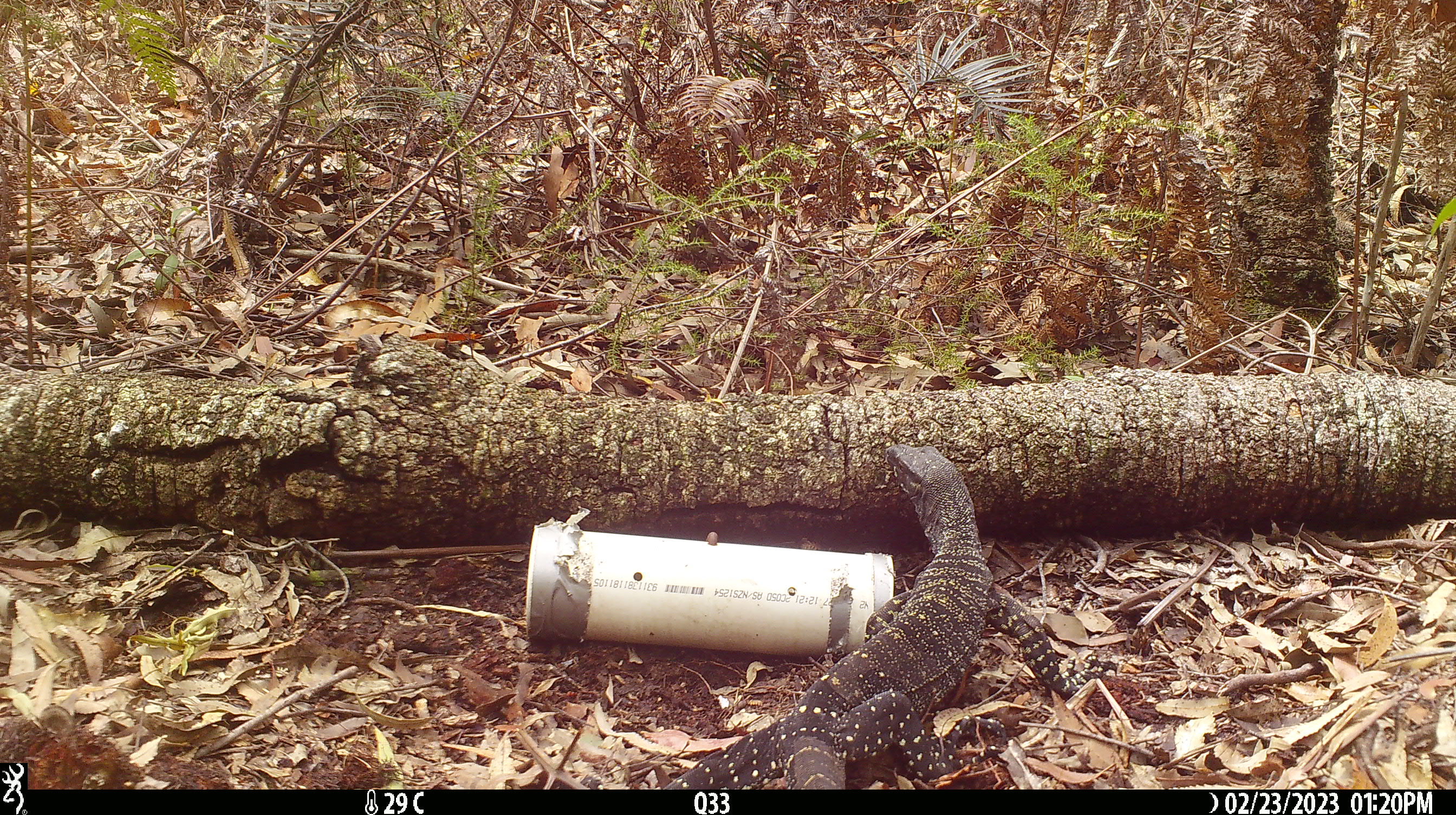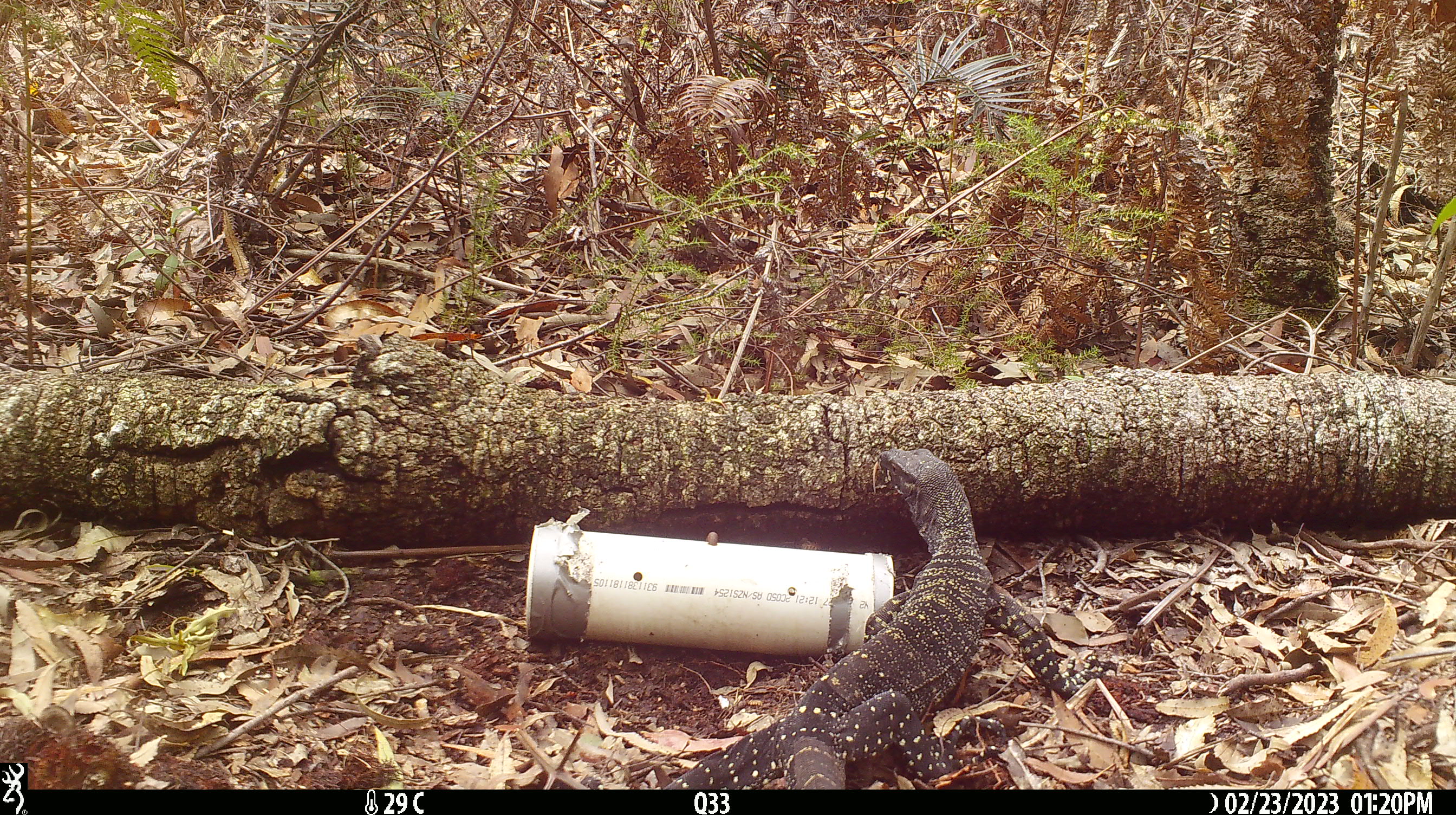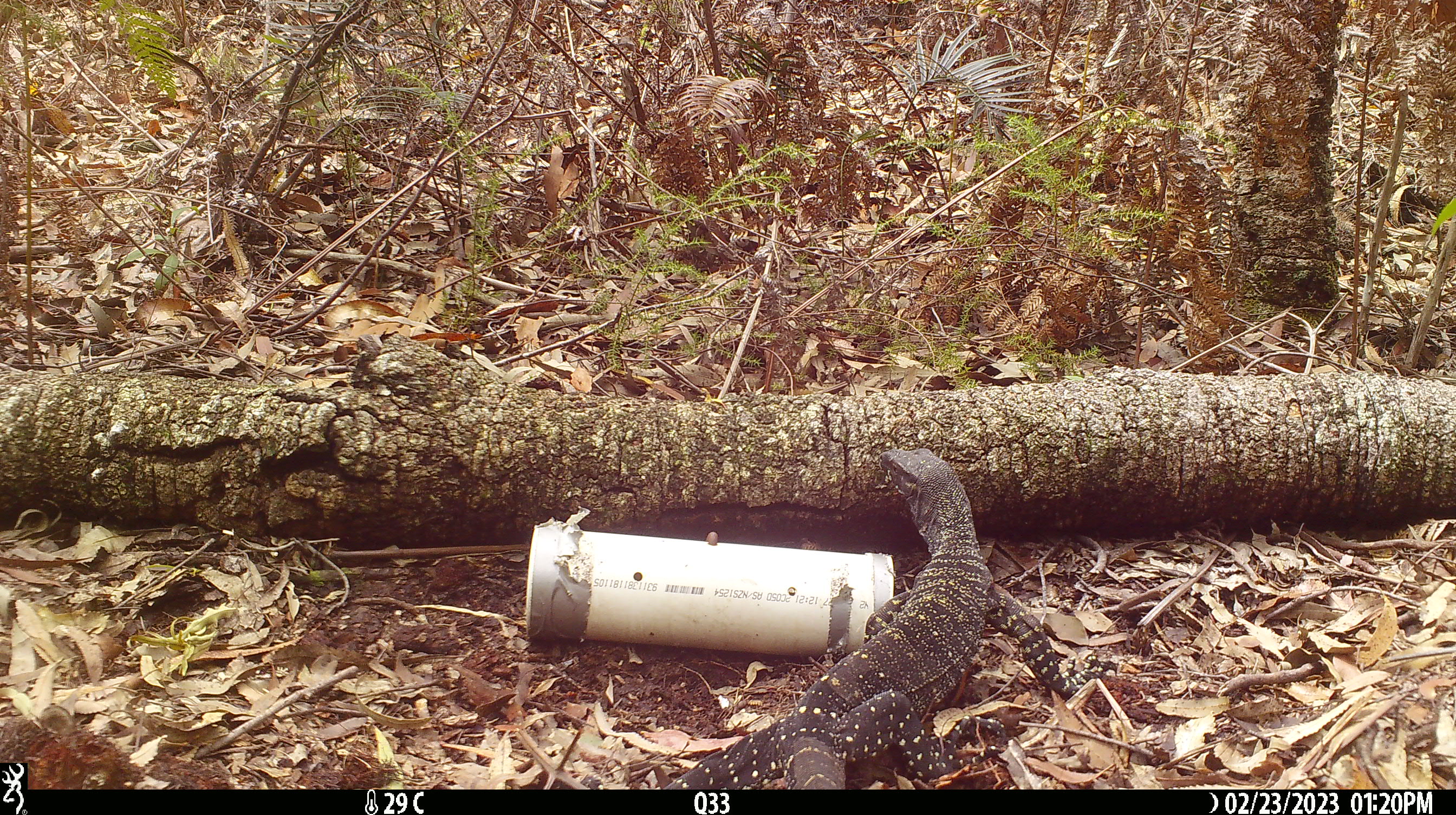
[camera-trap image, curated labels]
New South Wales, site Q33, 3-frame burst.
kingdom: Animalia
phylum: Chordata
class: Reptilia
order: Squamata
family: Varanidae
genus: Varanus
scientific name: Varanus varius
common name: lace monitor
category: goanna